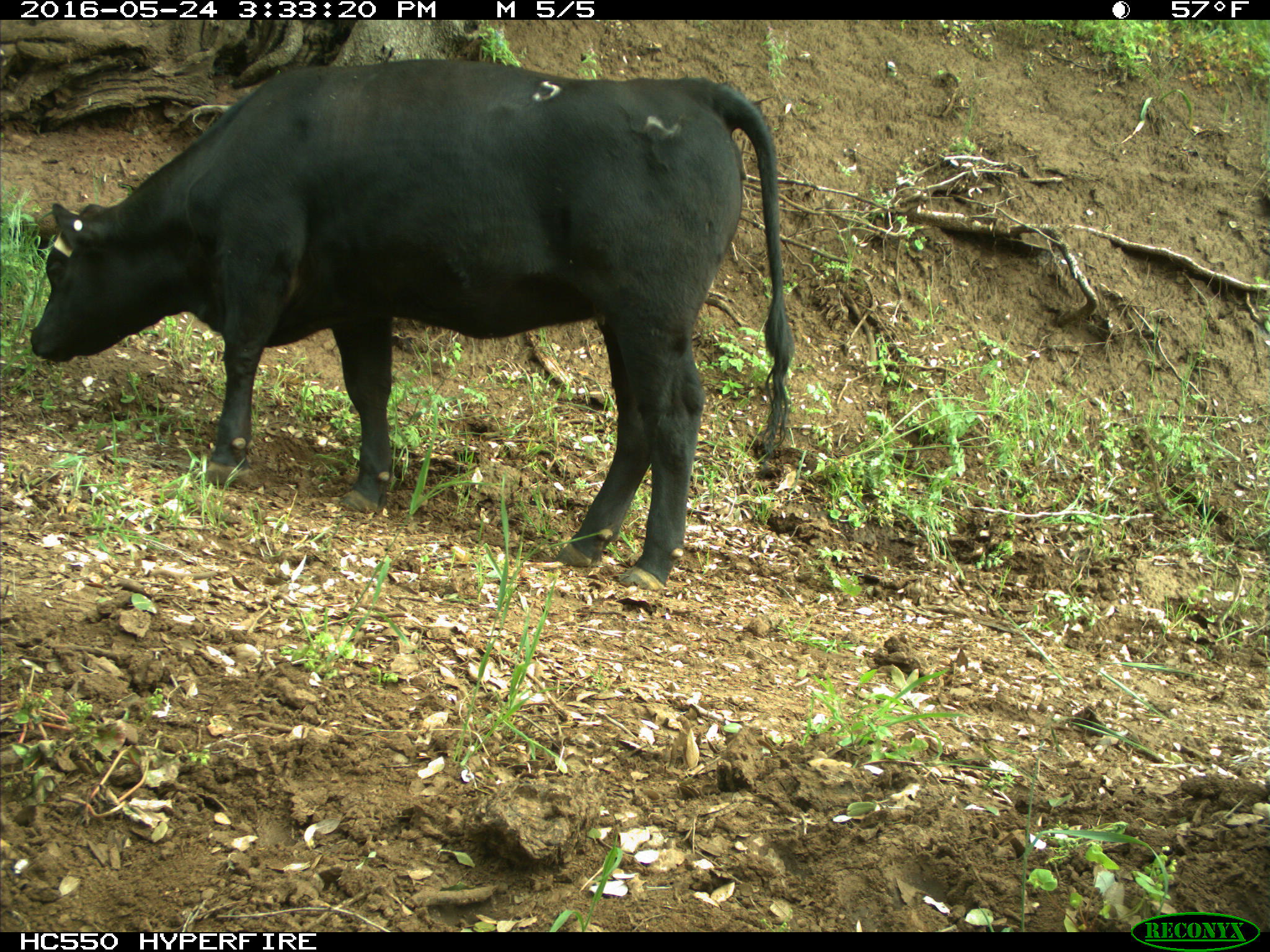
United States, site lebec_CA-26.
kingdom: Animalia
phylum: Chordata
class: Mammalia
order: Artiodactyla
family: Bovidae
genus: Bos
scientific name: Bos taurus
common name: domestic cow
Bos taurus (domestic cow).